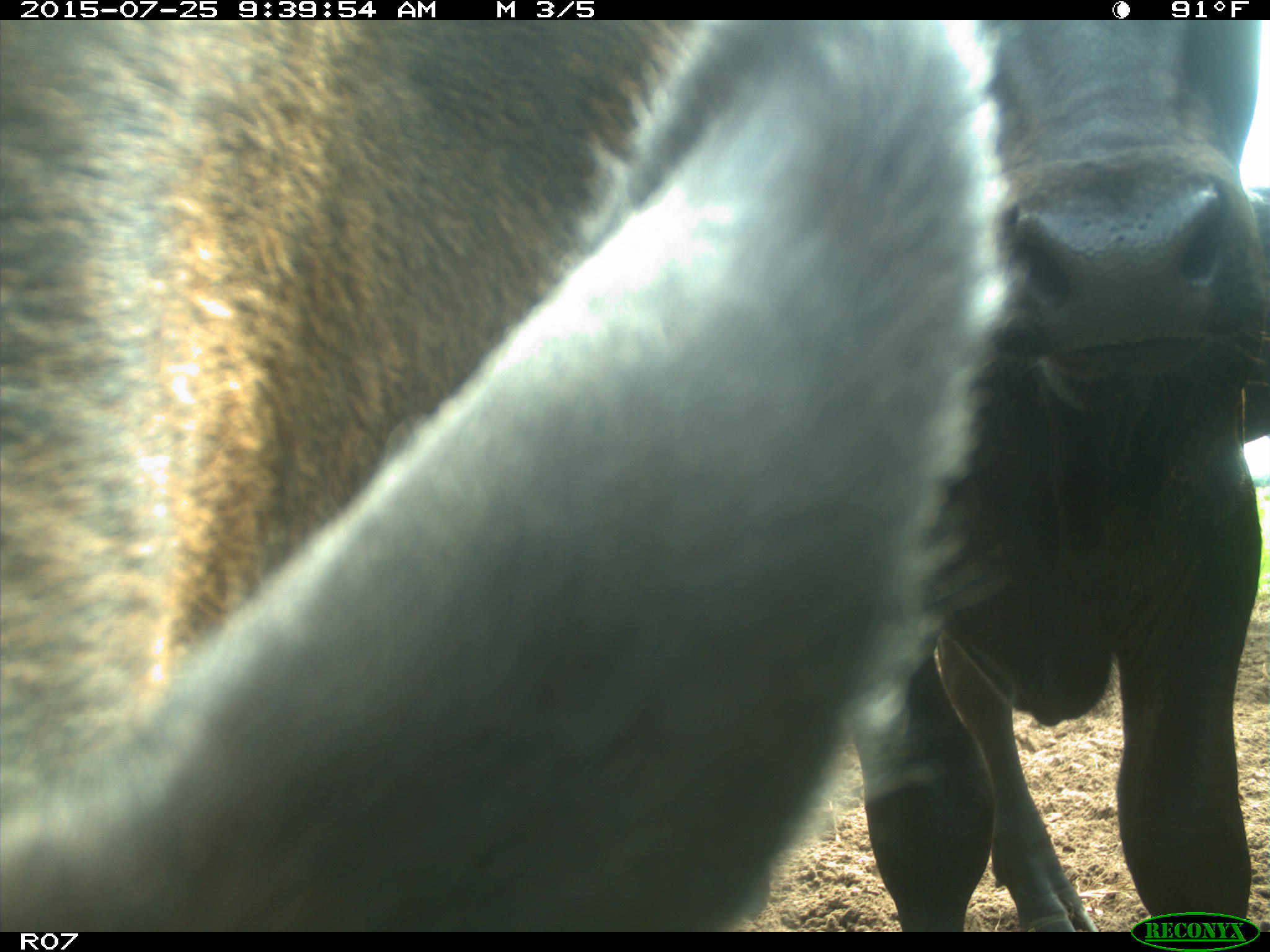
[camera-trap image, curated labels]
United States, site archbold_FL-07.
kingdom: Animalia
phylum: Chordata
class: Mammalia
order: Artiodactyla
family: Bovidae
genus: Bos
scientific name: Bos taurus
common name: domestic cow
Bos taurus (domestic cow).